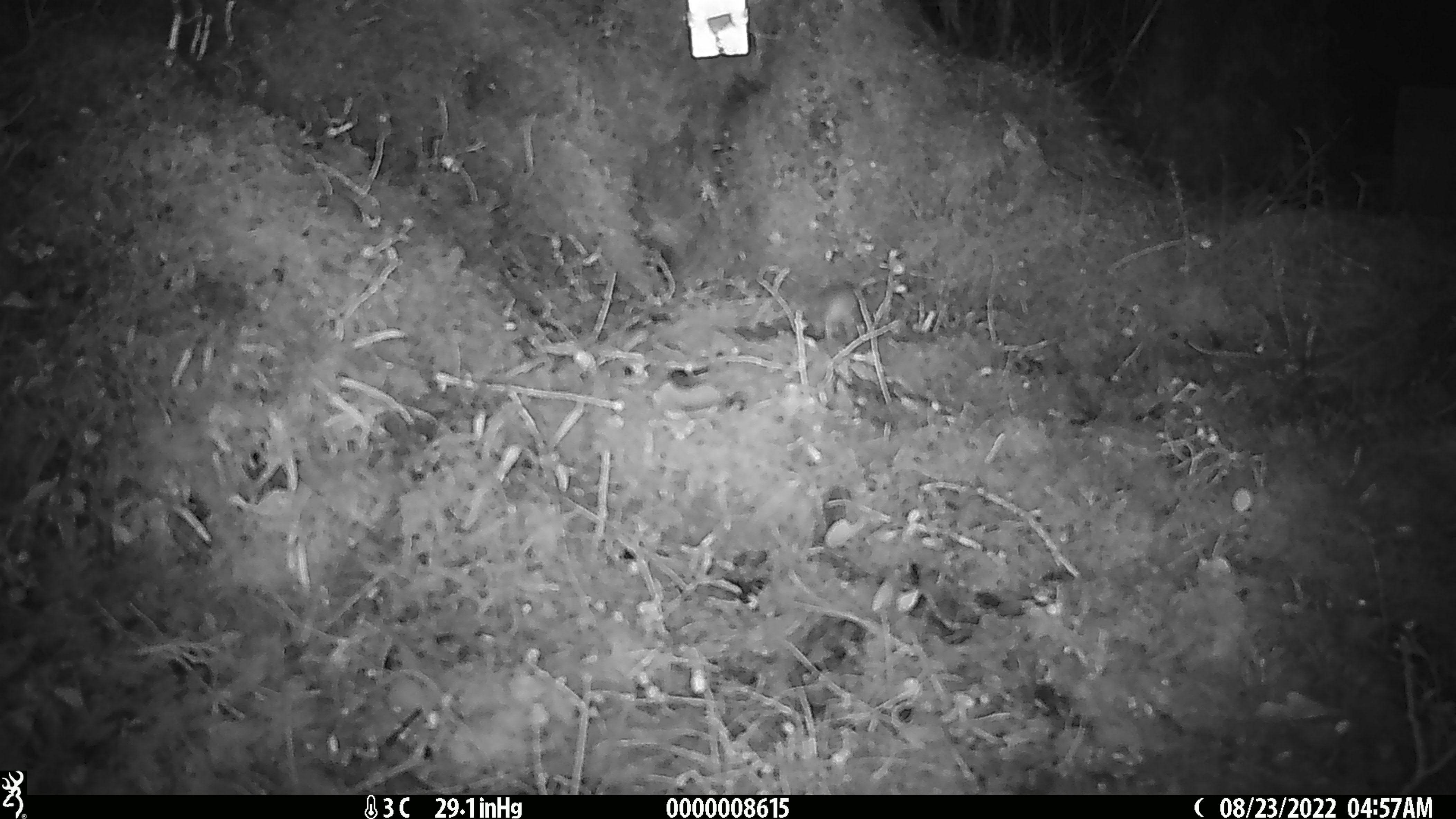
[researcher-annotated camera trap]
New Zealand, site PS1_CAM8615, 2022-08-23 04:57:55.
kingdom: Animalia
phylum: Chordata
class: Mammalia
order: Rodentia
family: Muridae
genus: Mus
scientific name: Mus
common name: mouse